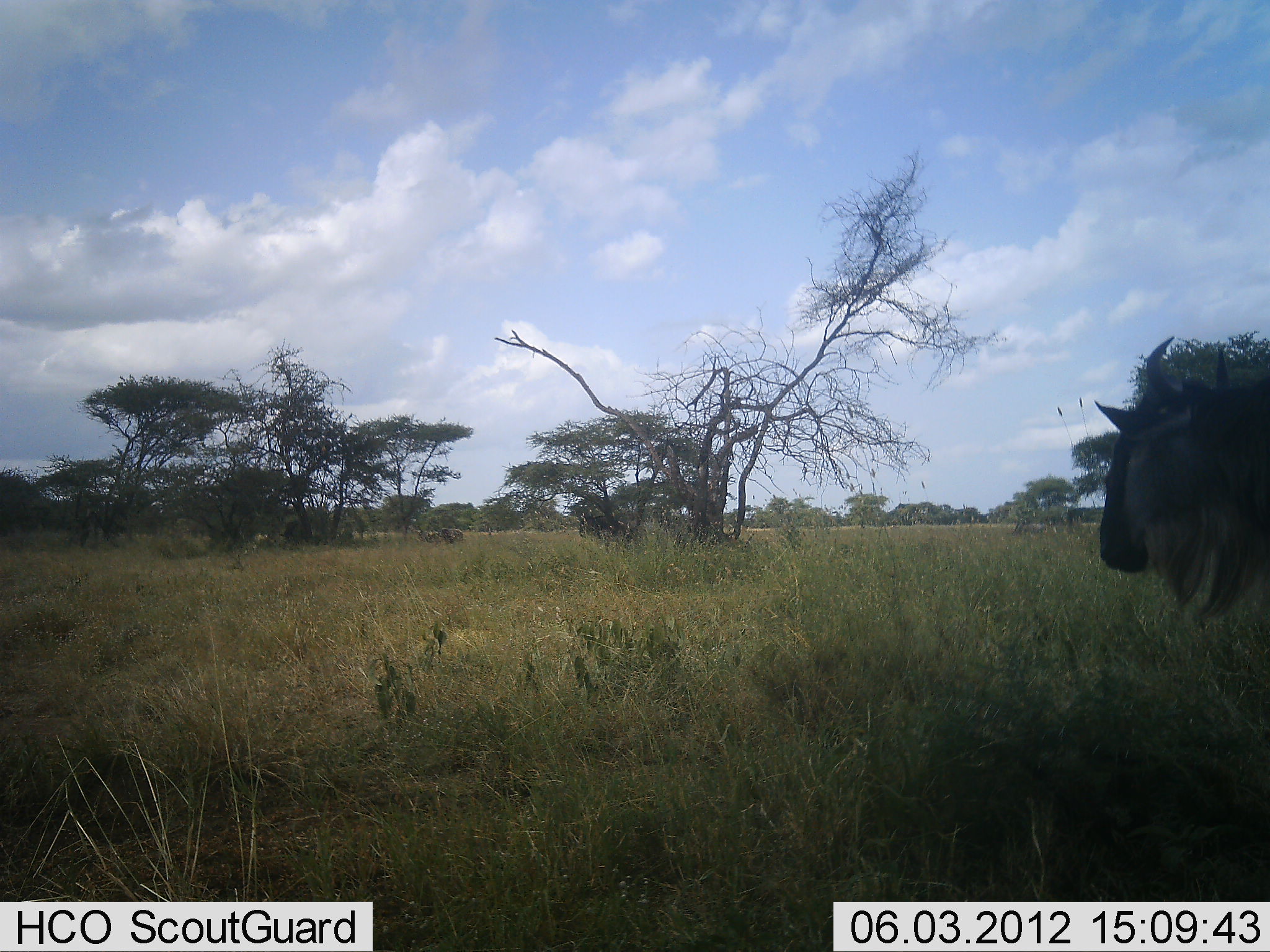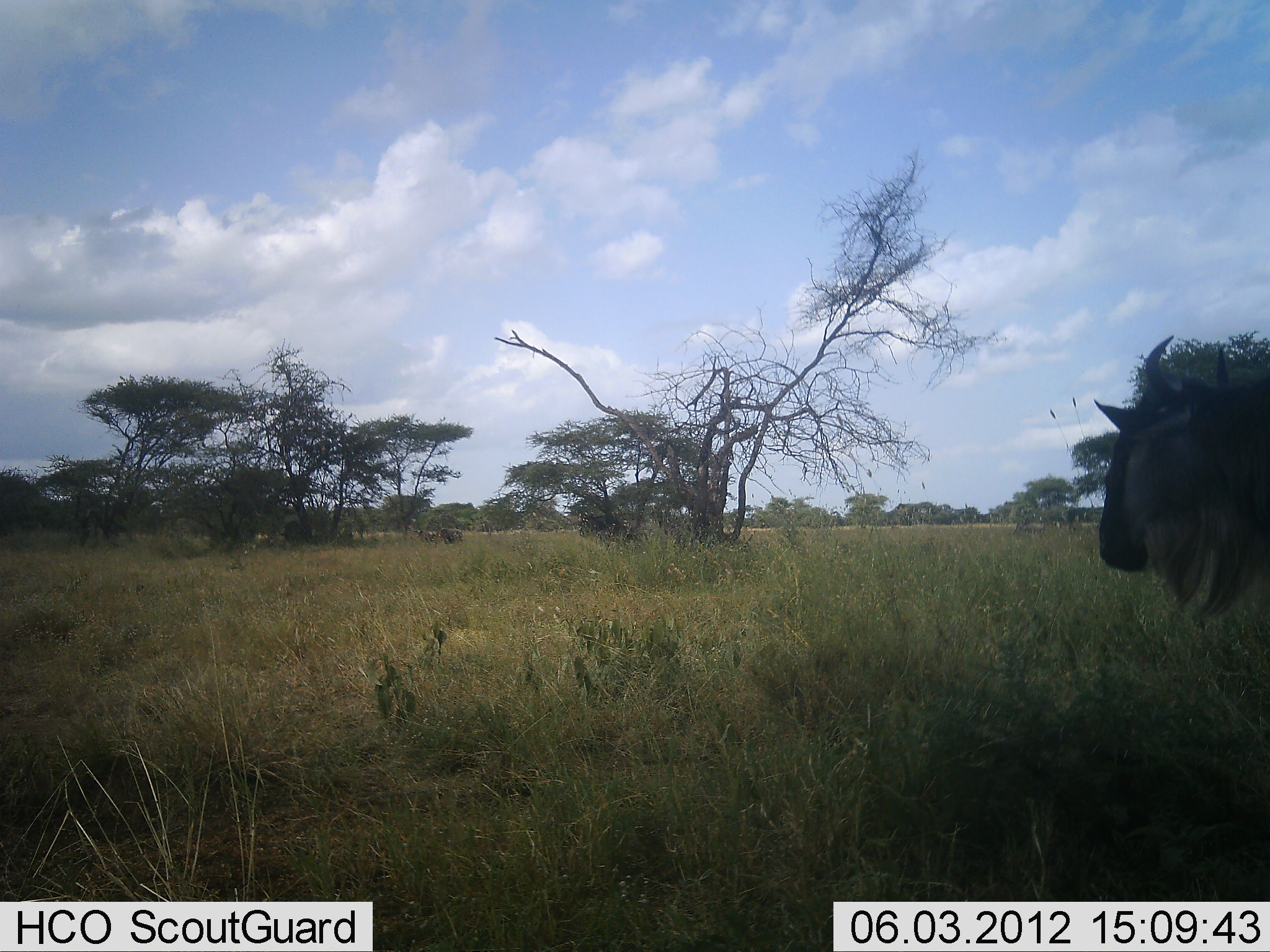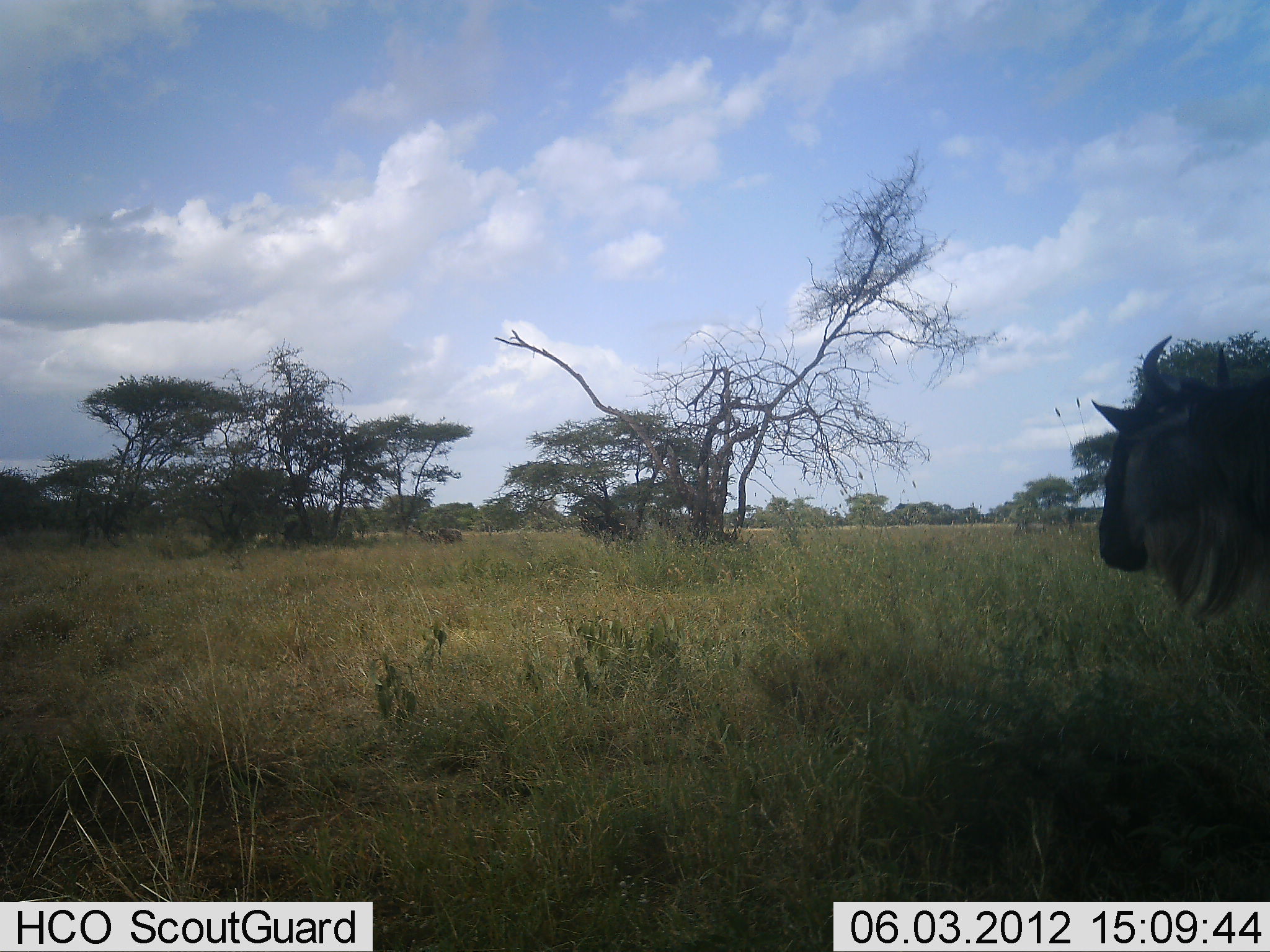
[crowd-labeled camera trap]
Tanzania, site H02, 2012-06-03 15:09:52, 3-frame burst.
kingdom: Animalia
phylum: Chordata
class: Mammalia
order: Artiodactyla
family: Bovidae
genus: Connochaetes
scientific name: Connochaetes taurinus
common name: blue wildebeest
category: wildebeest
Wildebeest (blue wildebeest) (Connochaetes taurinus), count 1. Behavior (volunteer vote fractions): standing 100%, resting 0%, moving 10%, interacting 0%. Young present (vote fraction): 0%. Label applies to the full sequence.